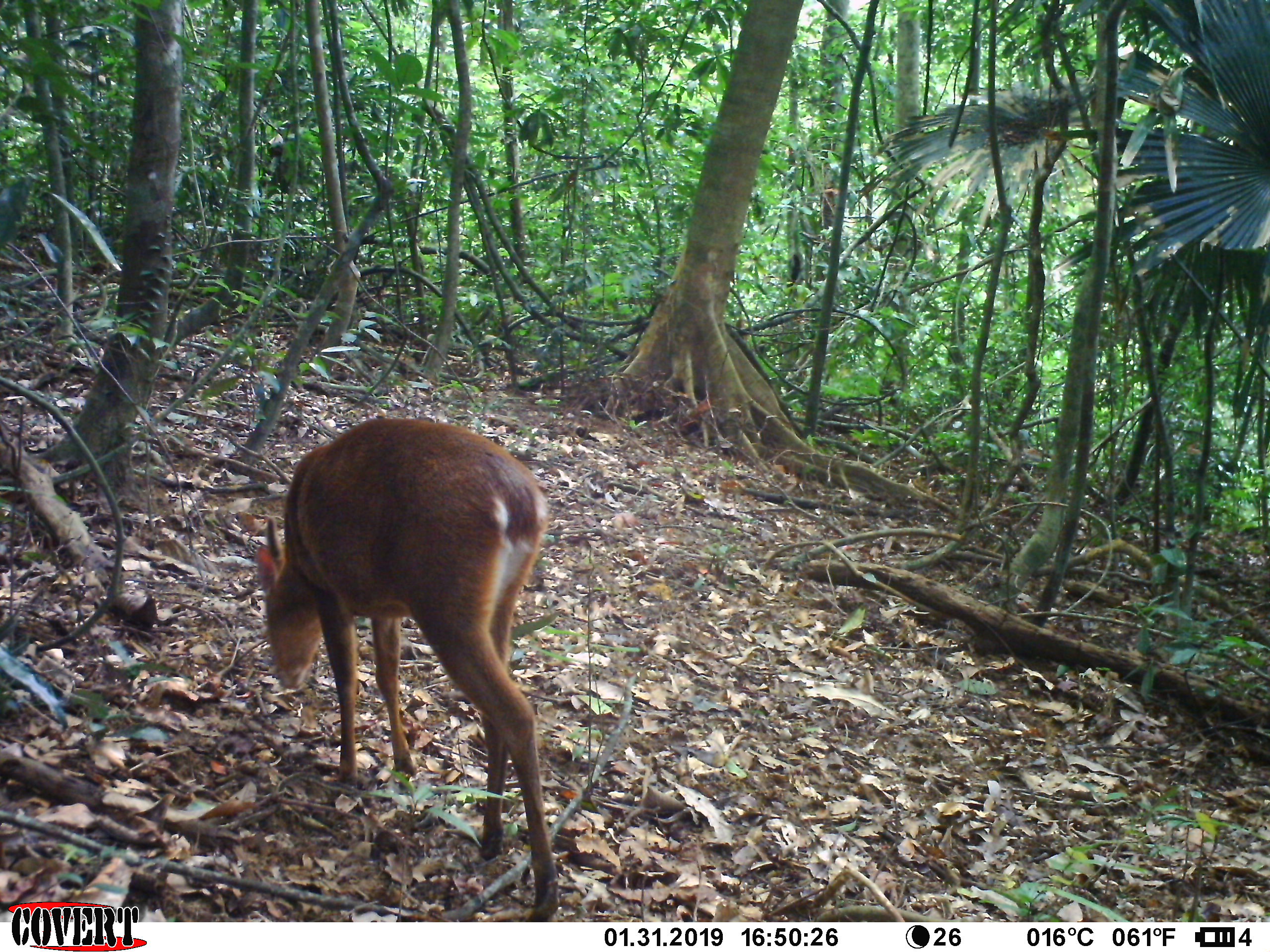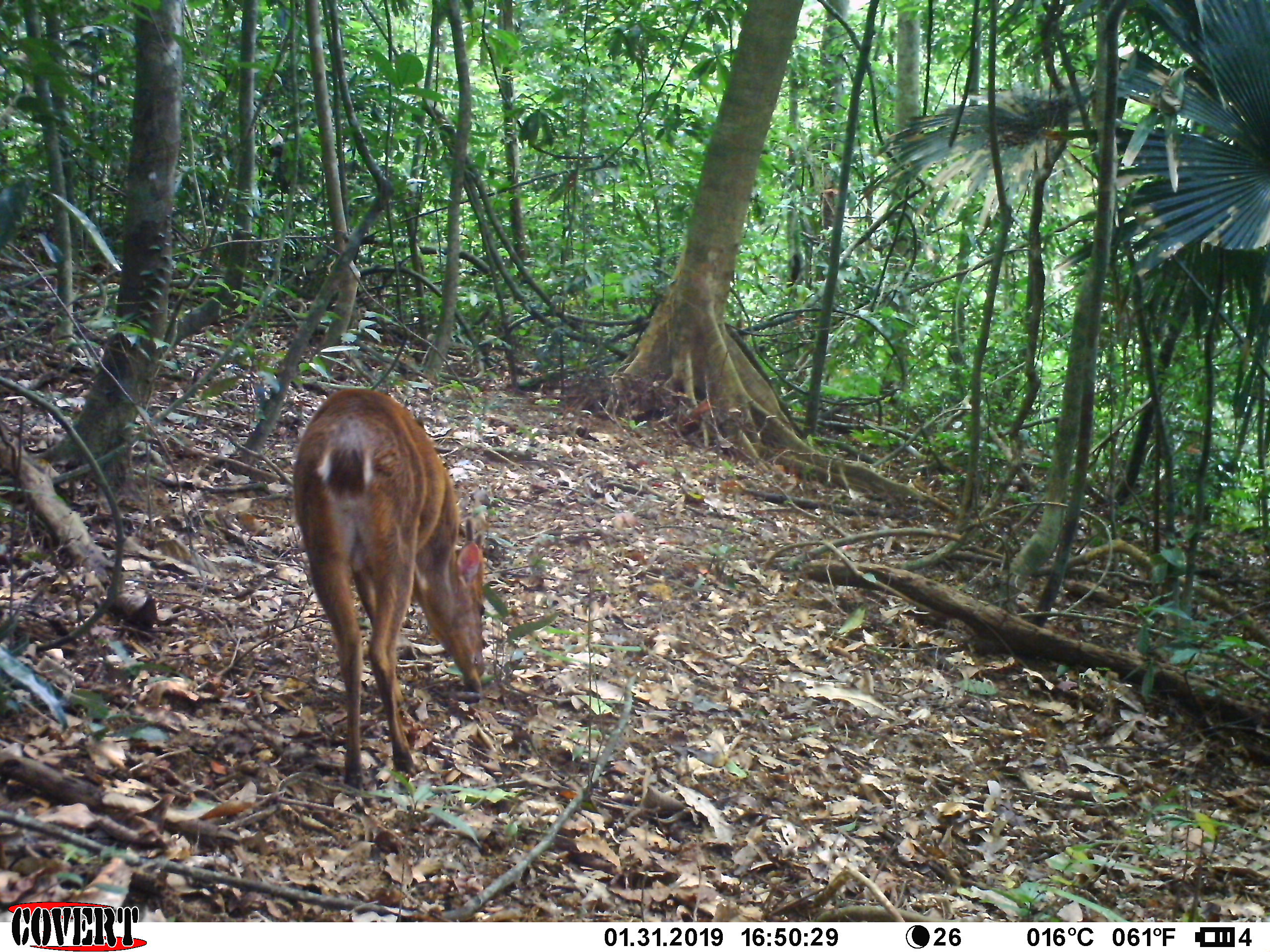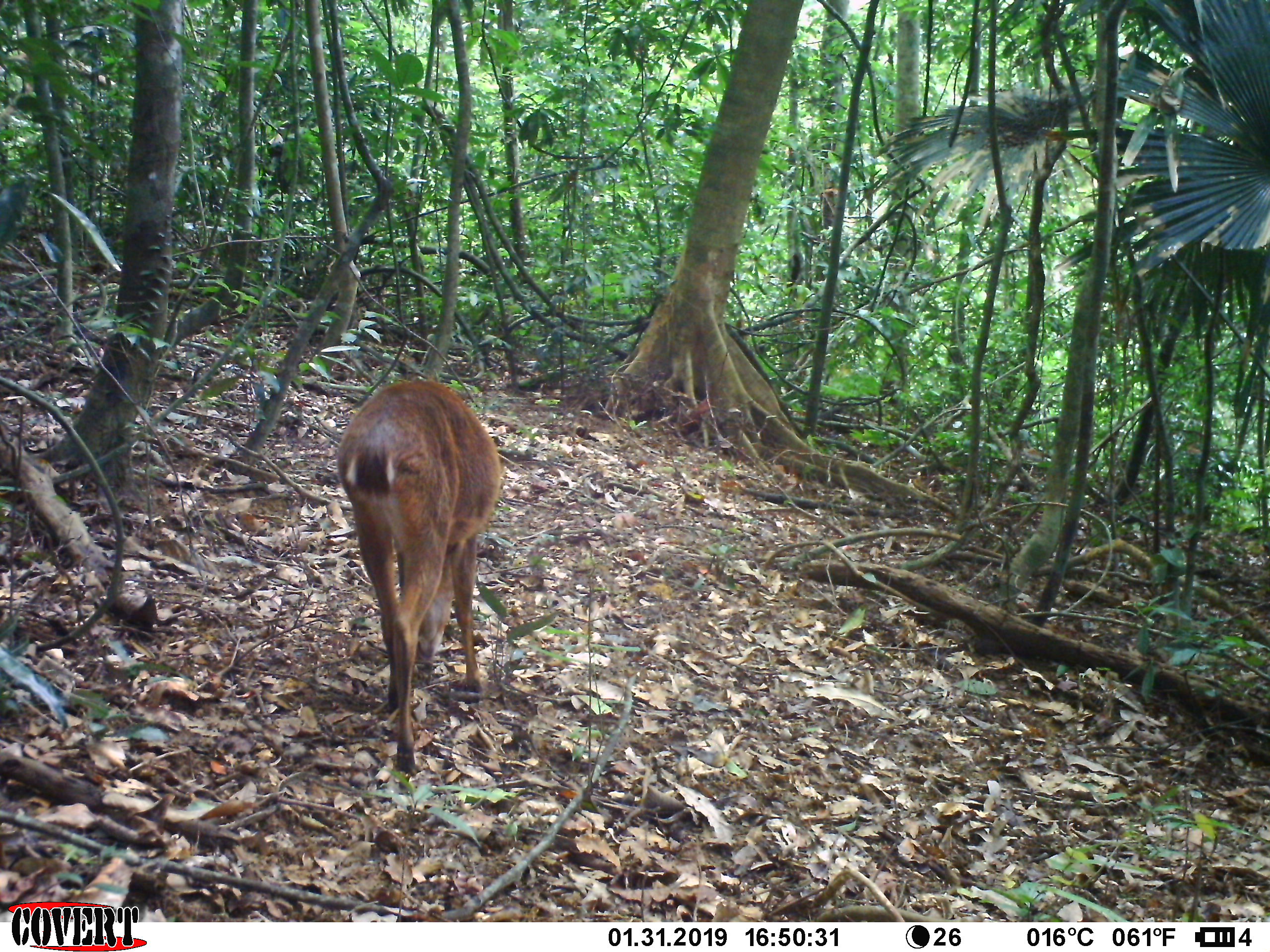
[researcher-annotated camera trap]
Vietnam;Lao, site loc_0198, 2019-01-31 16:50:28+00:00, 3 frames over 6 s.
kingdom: Animalia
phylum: Chordata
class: Mammalia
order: Artiodactyla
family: Cervidae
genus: Muntiacus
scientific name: Muntiacus vuquangensis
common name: large-antlered muntjac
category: large antlered muntjac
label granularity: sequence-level